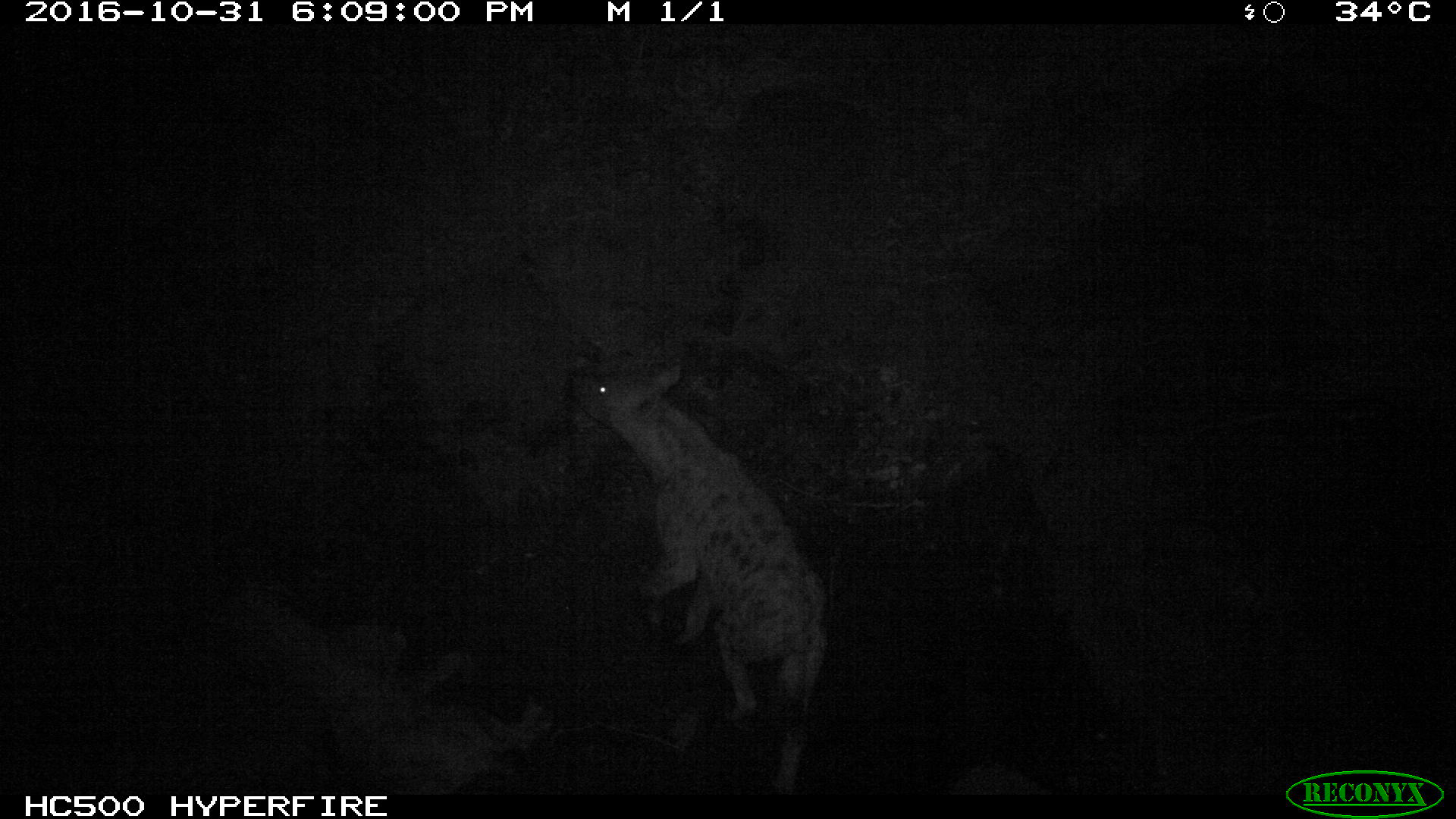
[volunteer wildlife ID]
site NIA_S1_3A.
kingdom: Animalia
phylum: Chordata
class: Mammalia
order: Carnivora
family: Hyaenidae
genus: Crocuta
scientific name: Crocuta crocuta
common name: spotted hyena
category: hyenaspotted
Hyenaspotted (spotted hyena) (Crocuta crocuta), count 1. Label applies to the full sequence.